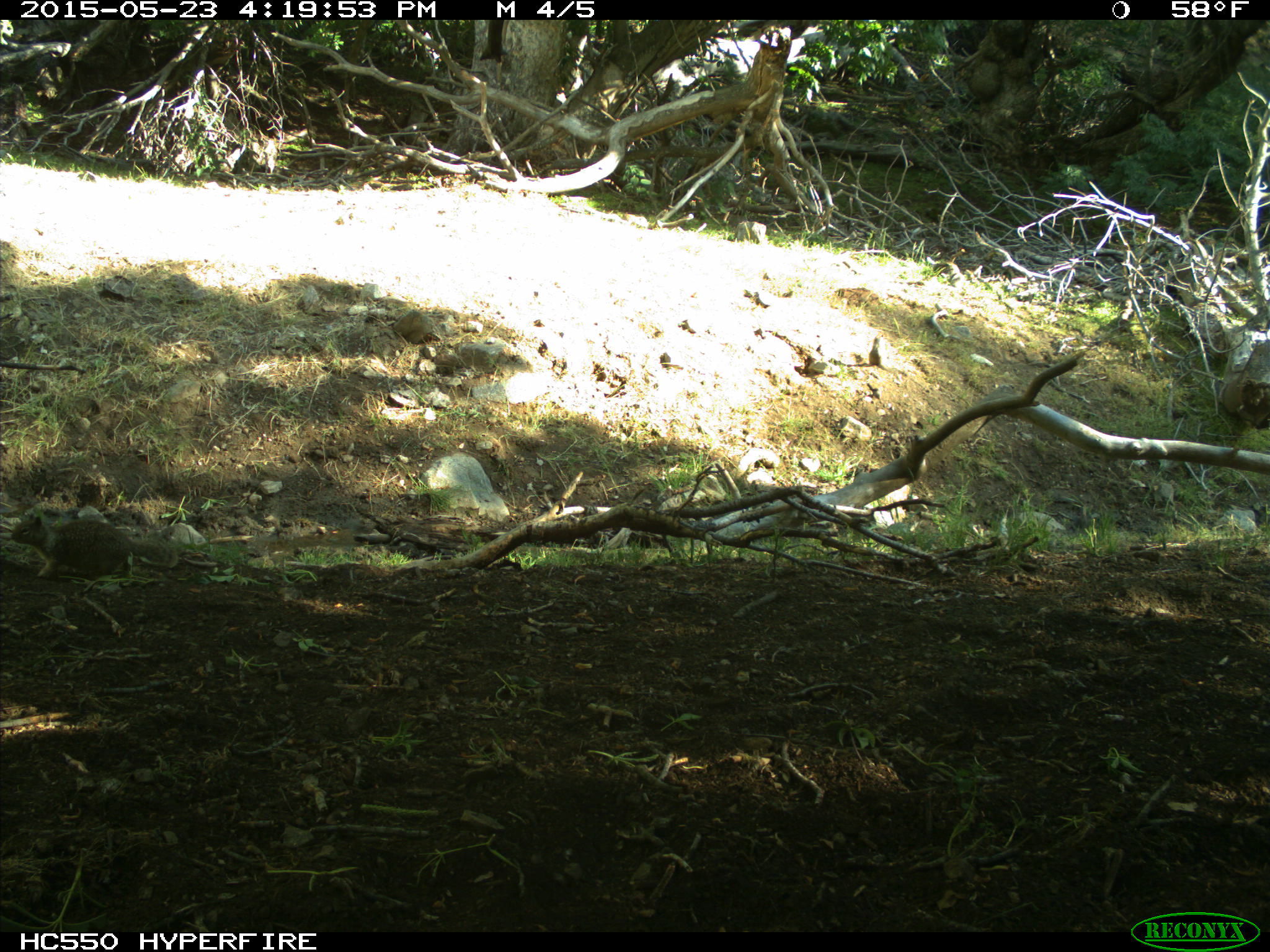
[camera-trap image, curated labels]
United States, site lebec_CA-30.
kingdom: Animalia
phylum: Chordata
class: Mammalia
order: Rodentia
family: Sciuridae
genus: Otospermophilus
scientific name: Otospermophilus beecheyi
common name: california ground squirrel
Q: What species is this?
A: Otospermophilus beecheyi (california ground squirrel).